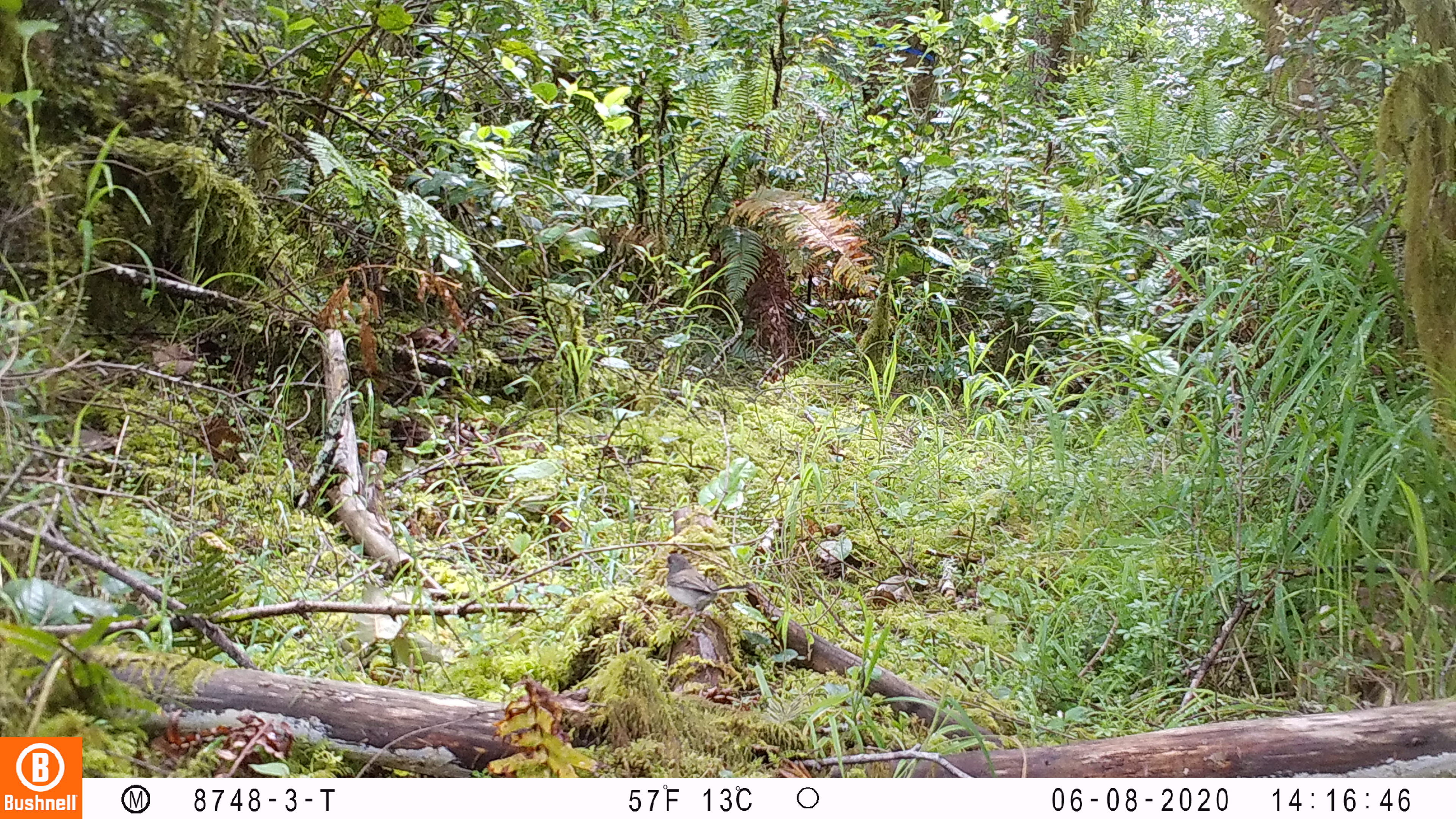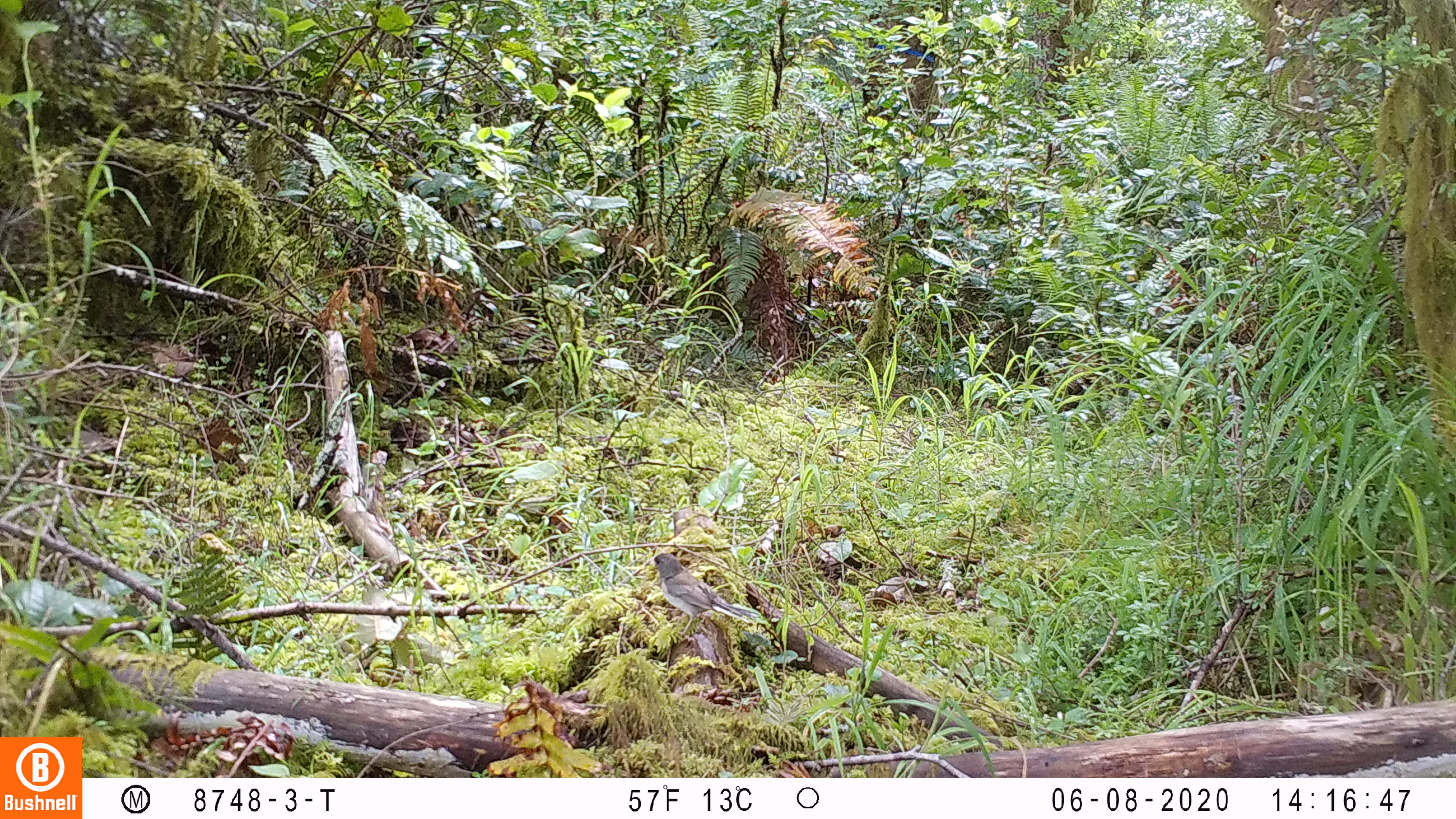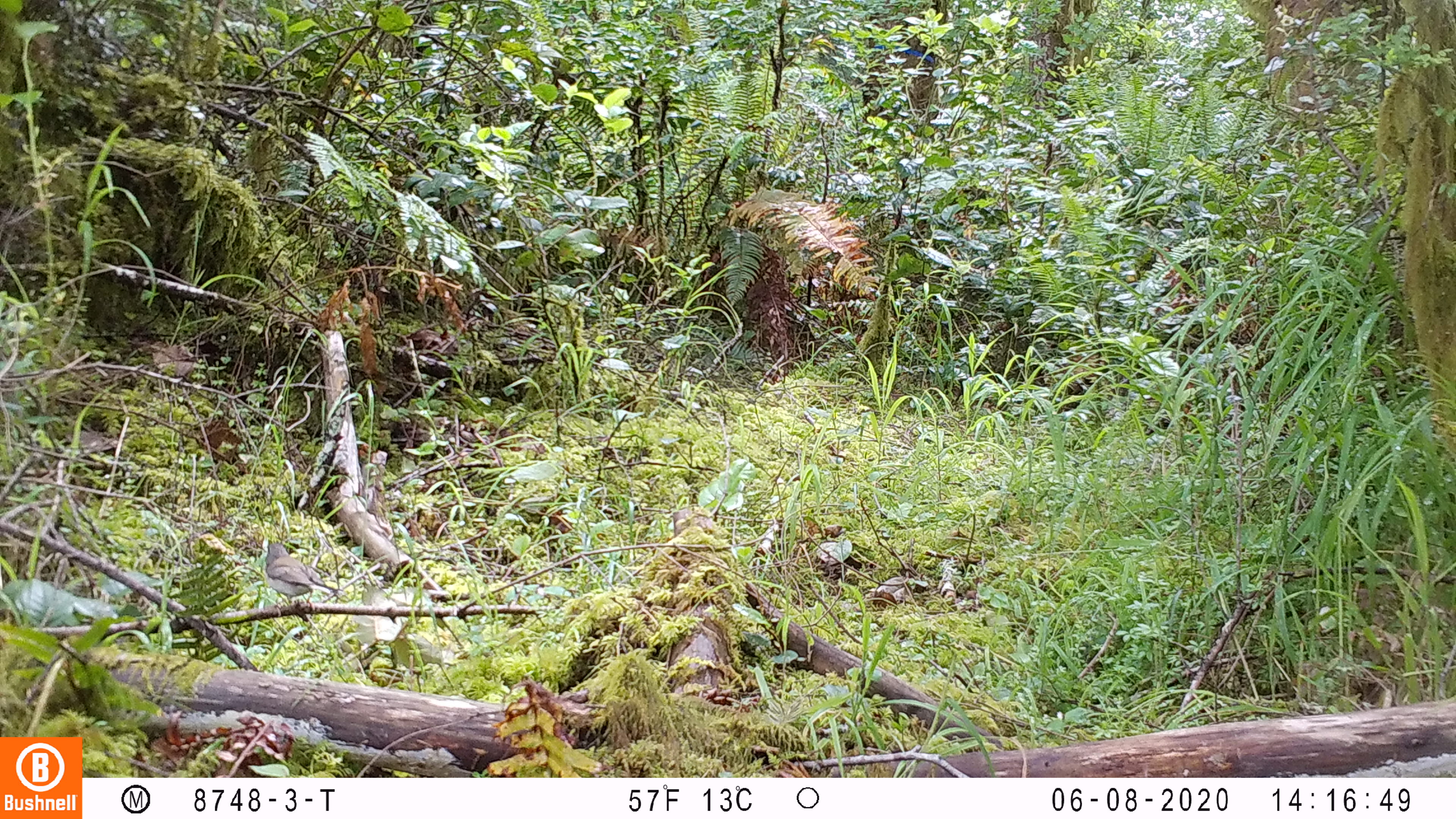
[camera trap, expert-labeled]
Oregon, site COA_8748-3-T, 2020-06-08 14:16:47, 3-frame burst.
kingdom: Animalia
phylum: Chordata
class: Aves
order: Passeriformes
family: Turdidae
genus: Catharus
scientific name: Catharus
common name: brown thrushes and nightingale-thrushes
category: catharus species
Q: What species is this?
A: Catharus species (brown thrushes and nightingale-thrushes) (Catharus).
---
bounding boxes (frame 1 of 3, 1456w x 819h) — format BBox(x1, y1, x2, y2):
catharus species: BBox(664, 551, 752, 613)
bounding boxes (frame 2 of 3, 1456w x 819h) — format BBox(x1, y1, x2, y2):
catharus species: BBox(647, 548, 763, 633)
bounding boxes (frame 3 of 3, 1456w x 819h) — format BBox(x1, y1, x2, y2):
catharus species: BBox(262, 537, 343, 605)